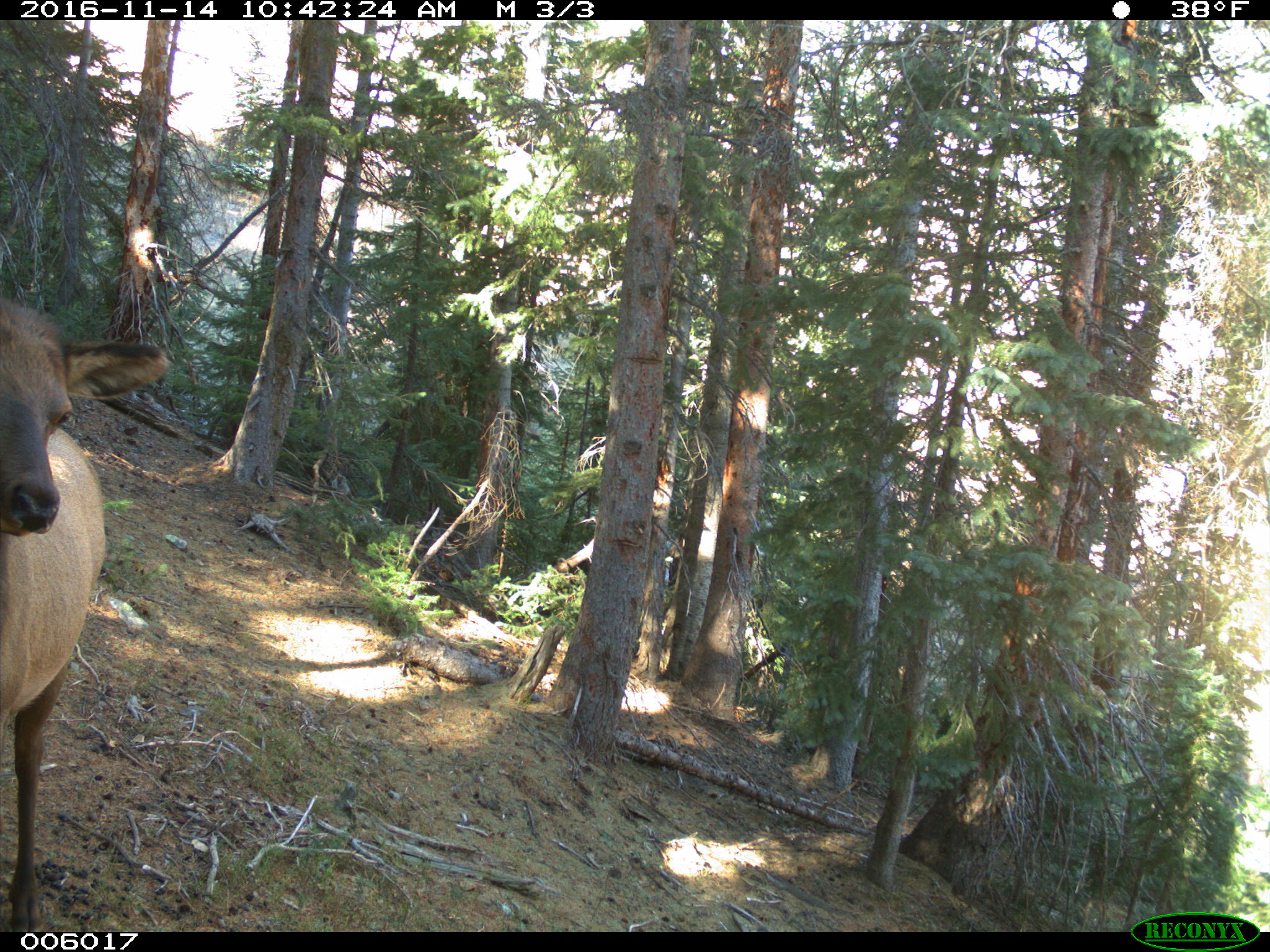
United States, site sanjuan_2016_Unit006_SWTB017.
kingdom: Animalia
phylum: Chordata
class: Mammalia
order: Artiodactyla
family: Cervidae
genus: Cervus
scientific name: Cervus elaphus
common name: red deer